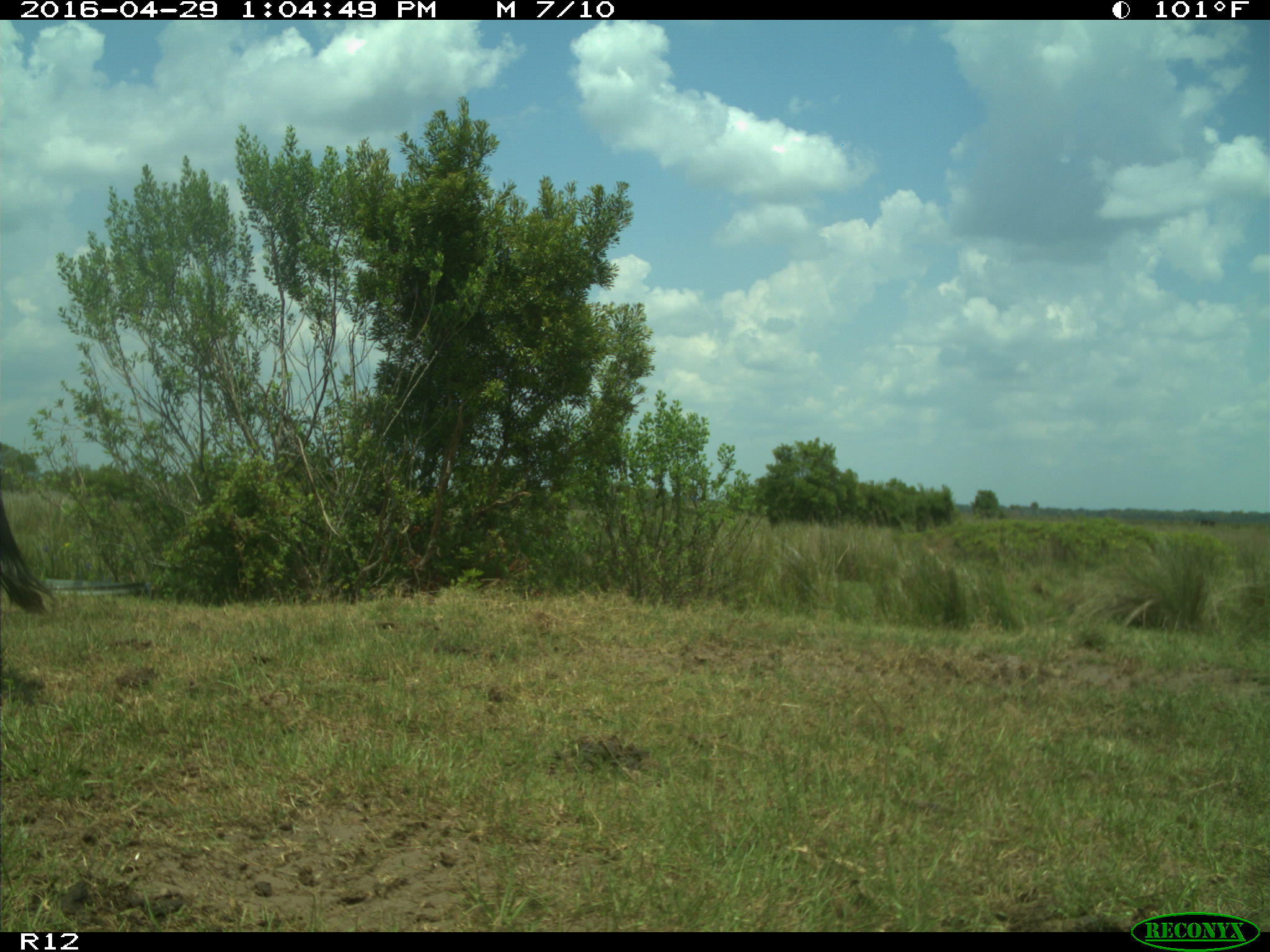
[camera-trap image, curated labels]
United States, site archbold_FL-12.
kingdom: Animalia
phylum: Chordata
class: Mammalia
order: Artiodactyla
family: Bovidae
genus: Bos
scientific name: Bos taurus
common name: domestic cow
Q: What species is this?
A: Bos taurus (domestic cow).